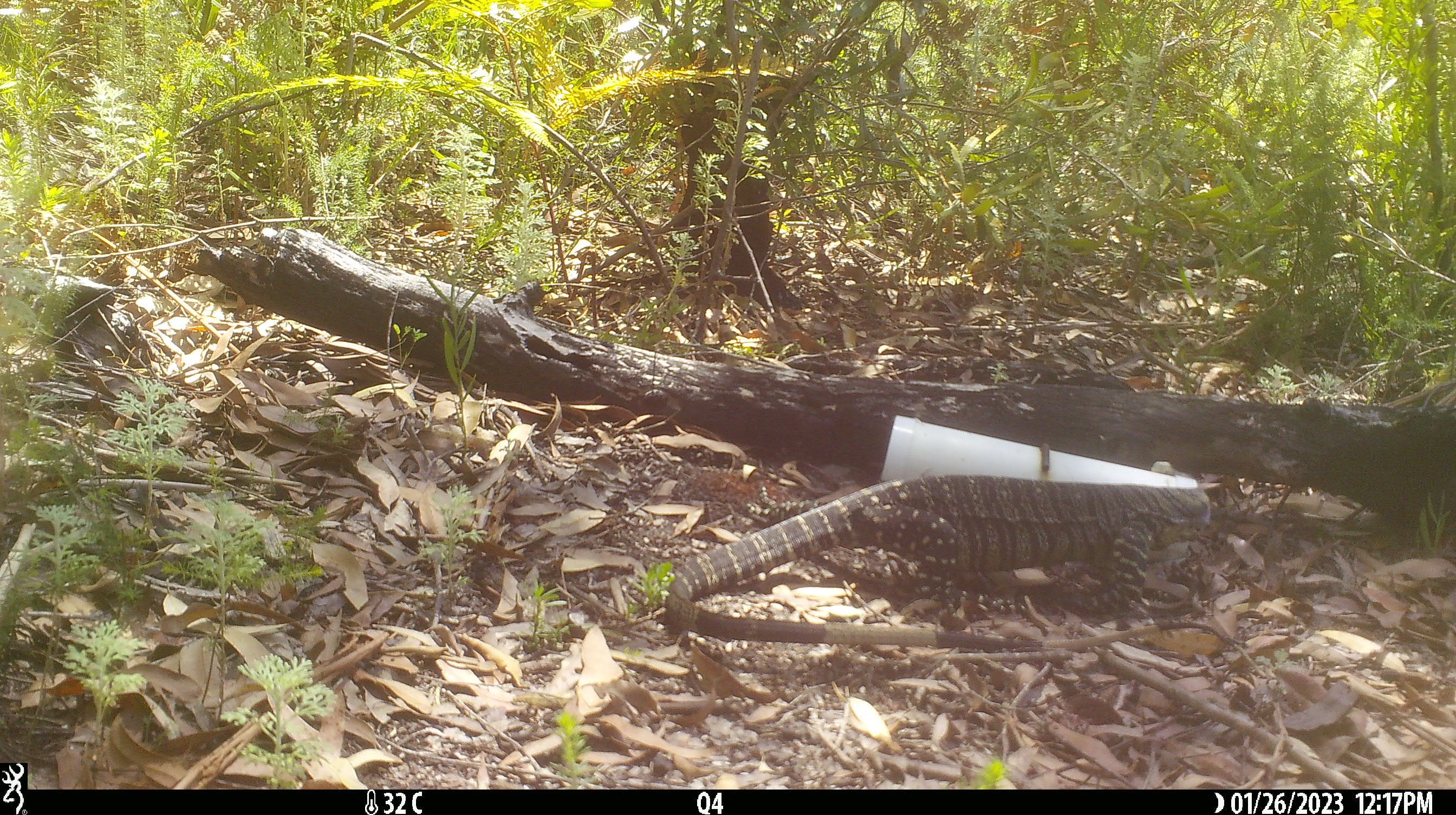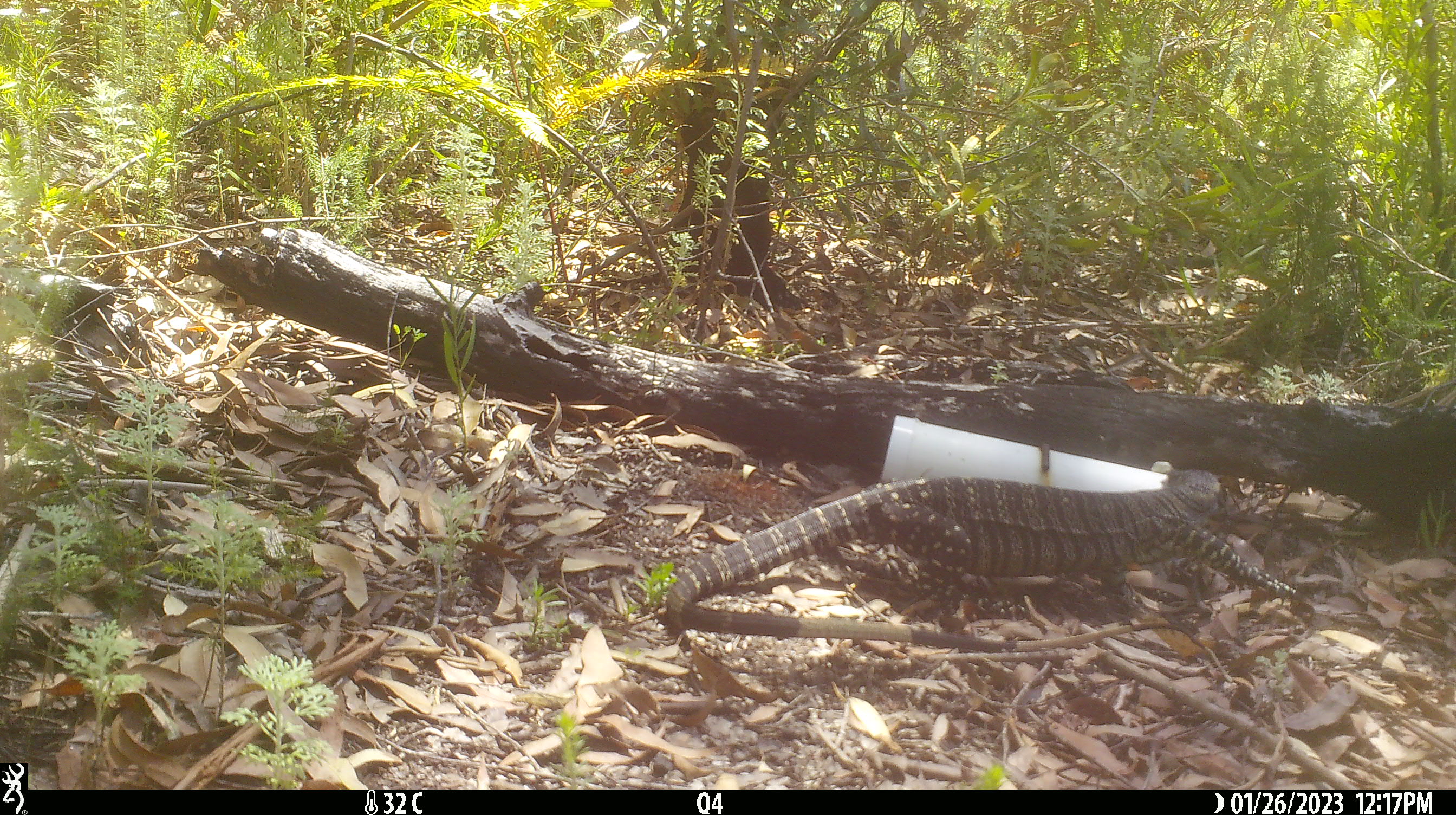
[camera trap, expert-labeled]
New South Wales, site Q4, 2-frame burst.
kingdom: Animalia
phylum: Chordata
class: Reptilia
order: Squamata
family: Varanidae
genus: Varanus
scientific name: Varanus varius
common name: lace monitor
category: goanna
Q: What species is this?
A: Goanna (lace monitor) (Varanus varius).